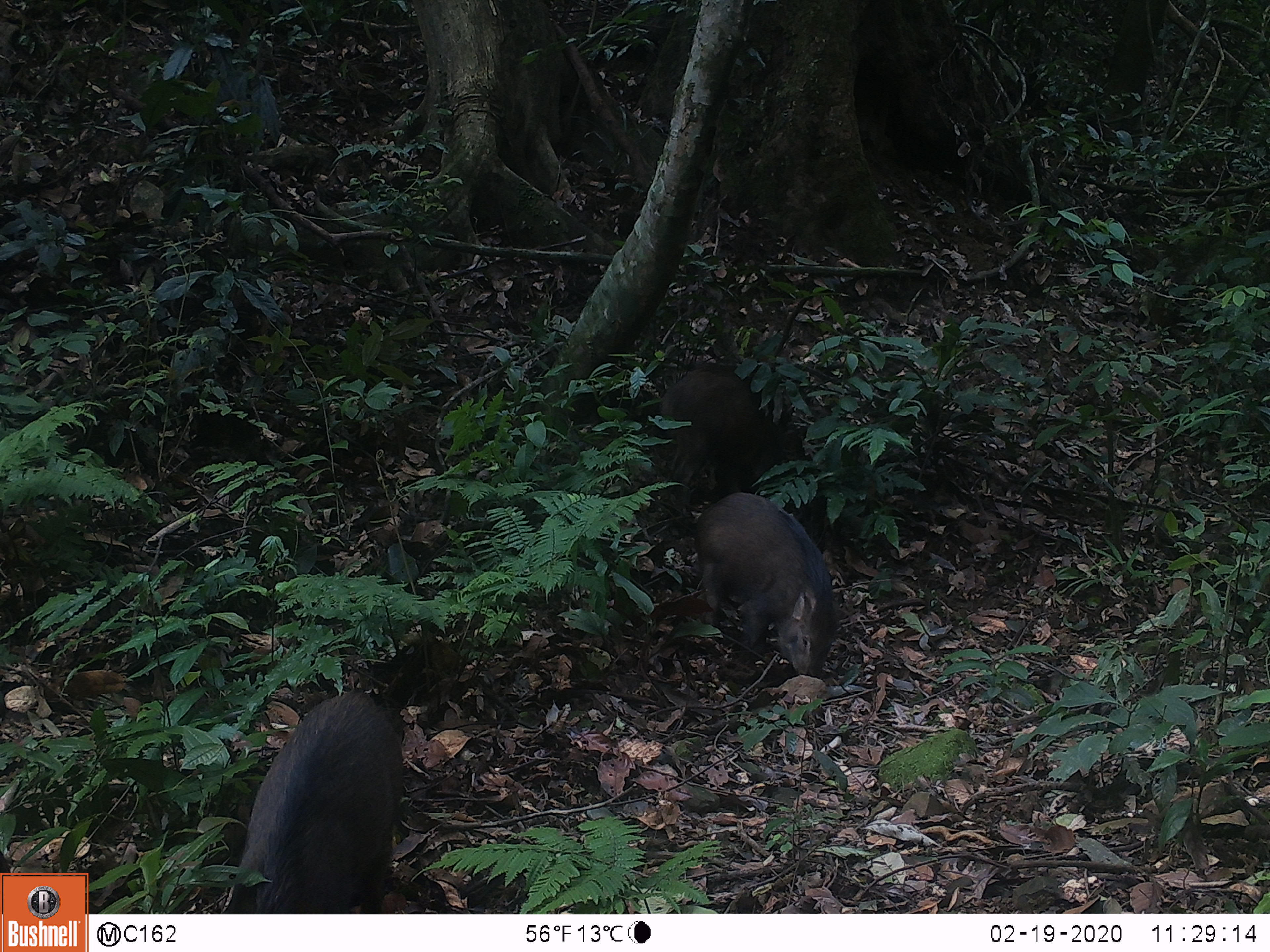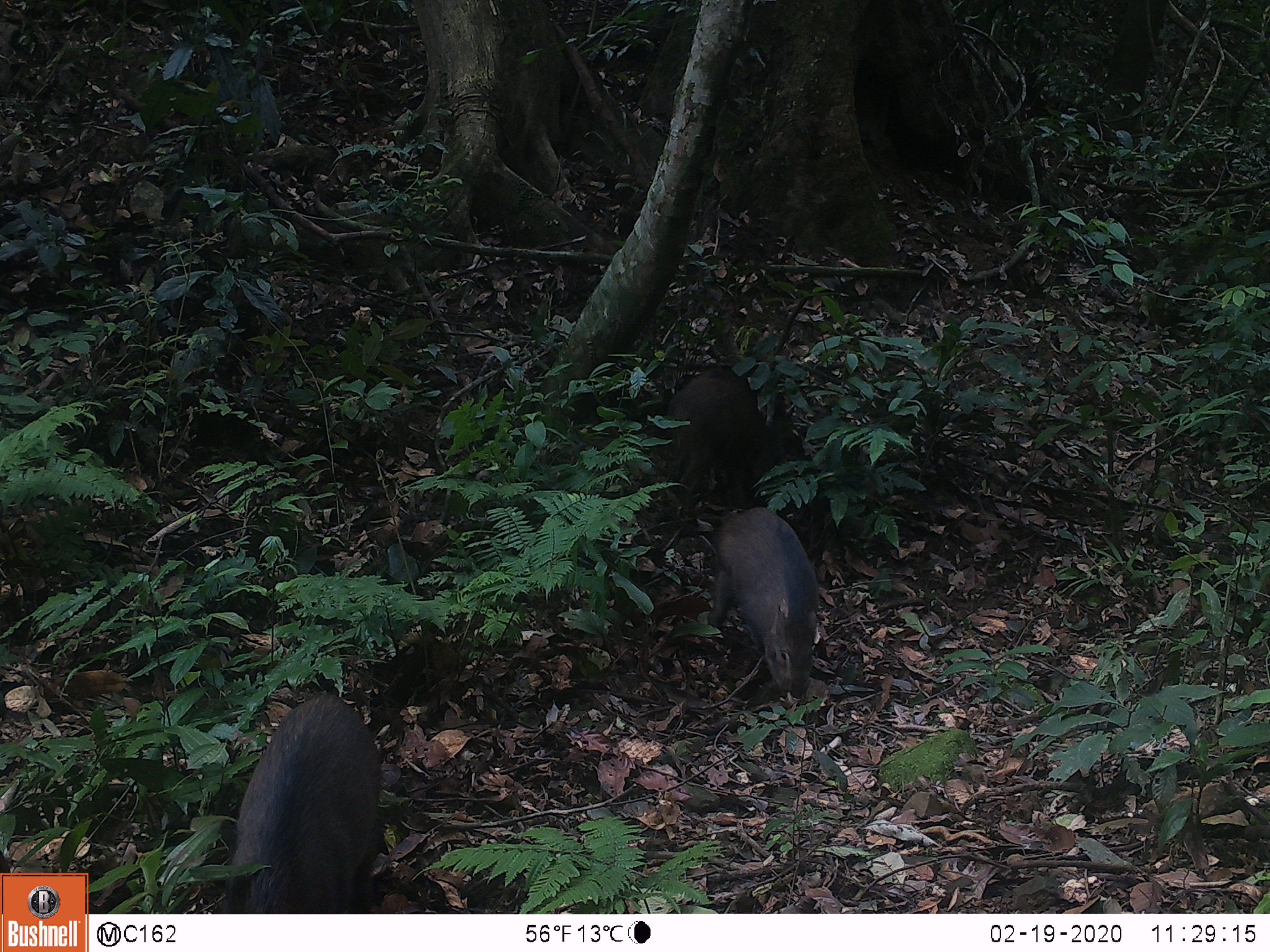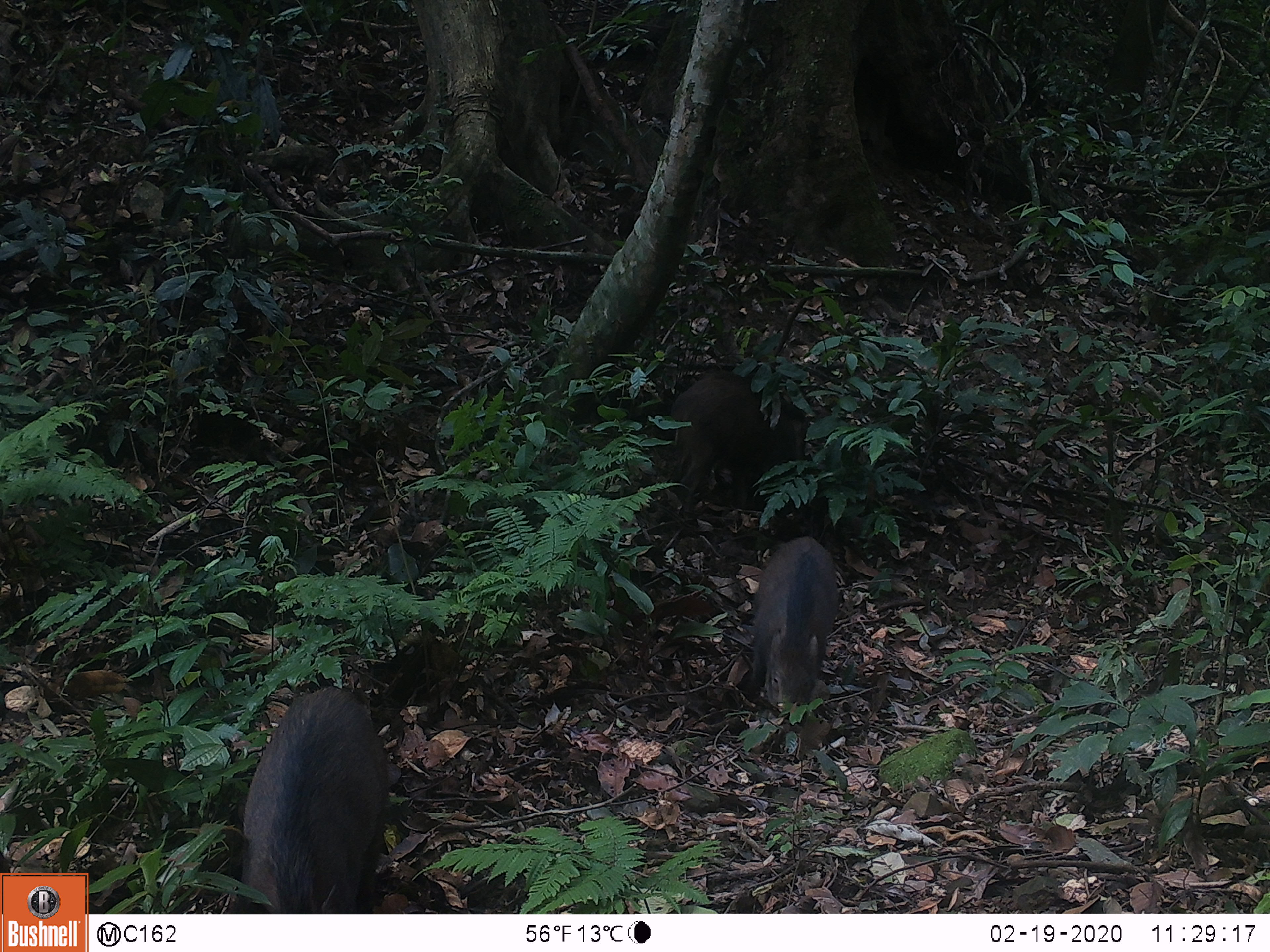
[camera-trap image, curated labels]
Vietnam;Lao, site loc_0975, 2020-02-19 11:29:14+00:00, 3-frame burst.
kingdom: Animalia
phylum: Chordata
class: Mammalia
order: Artiodactyla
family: Suidae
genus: Sus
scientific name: Sus scrofa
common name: eurasian wild pig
Eurasian wild pig (Sus scrofa). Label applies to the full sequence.